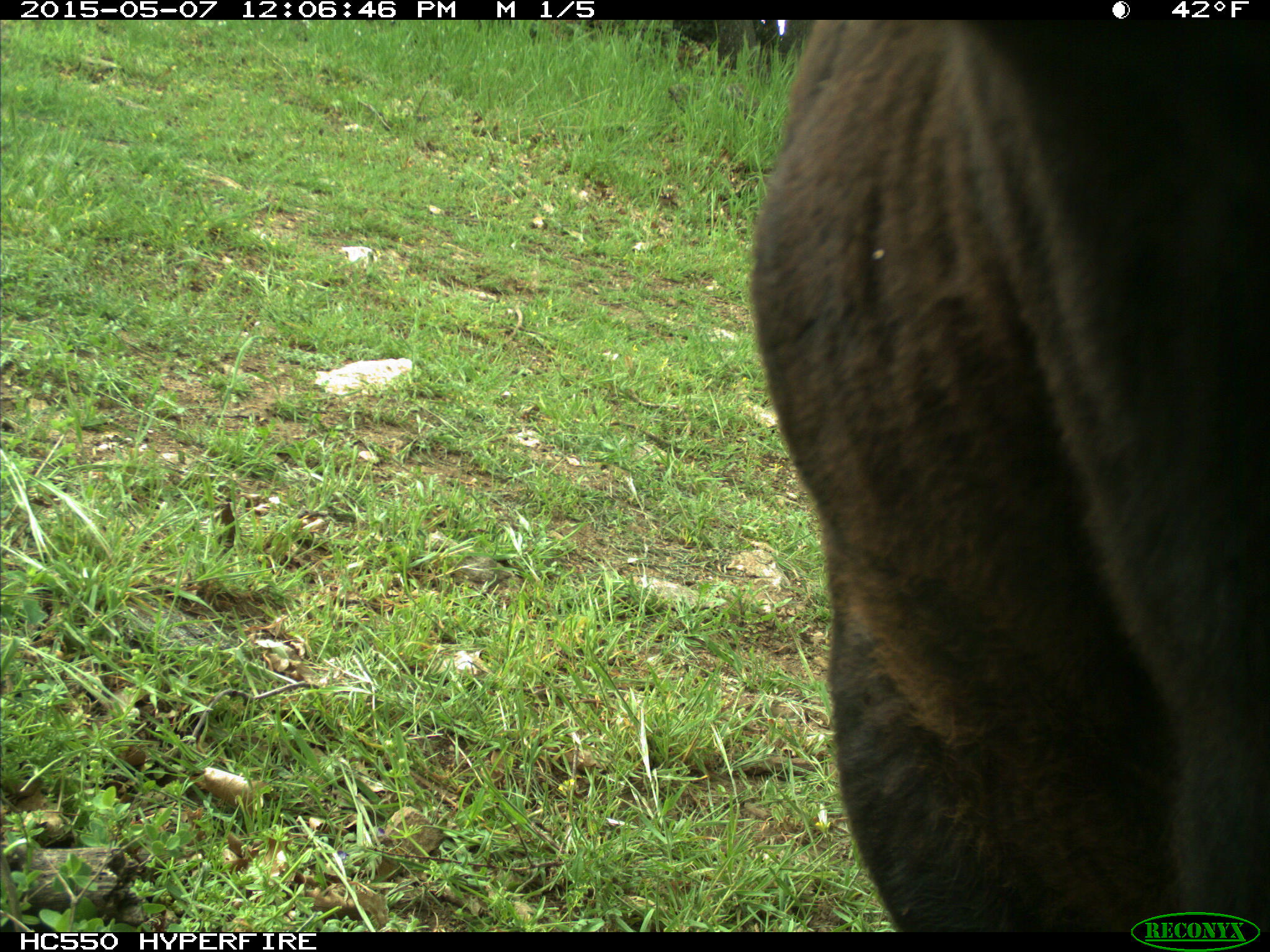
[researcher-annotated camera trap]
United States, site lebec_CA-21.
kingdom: Animalia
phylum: Chordata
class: Mammalia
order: Artiodactyla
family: Bovidae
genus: Bos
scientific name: Bos taurus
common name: domestic cow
Bos taurus (domestic cow).